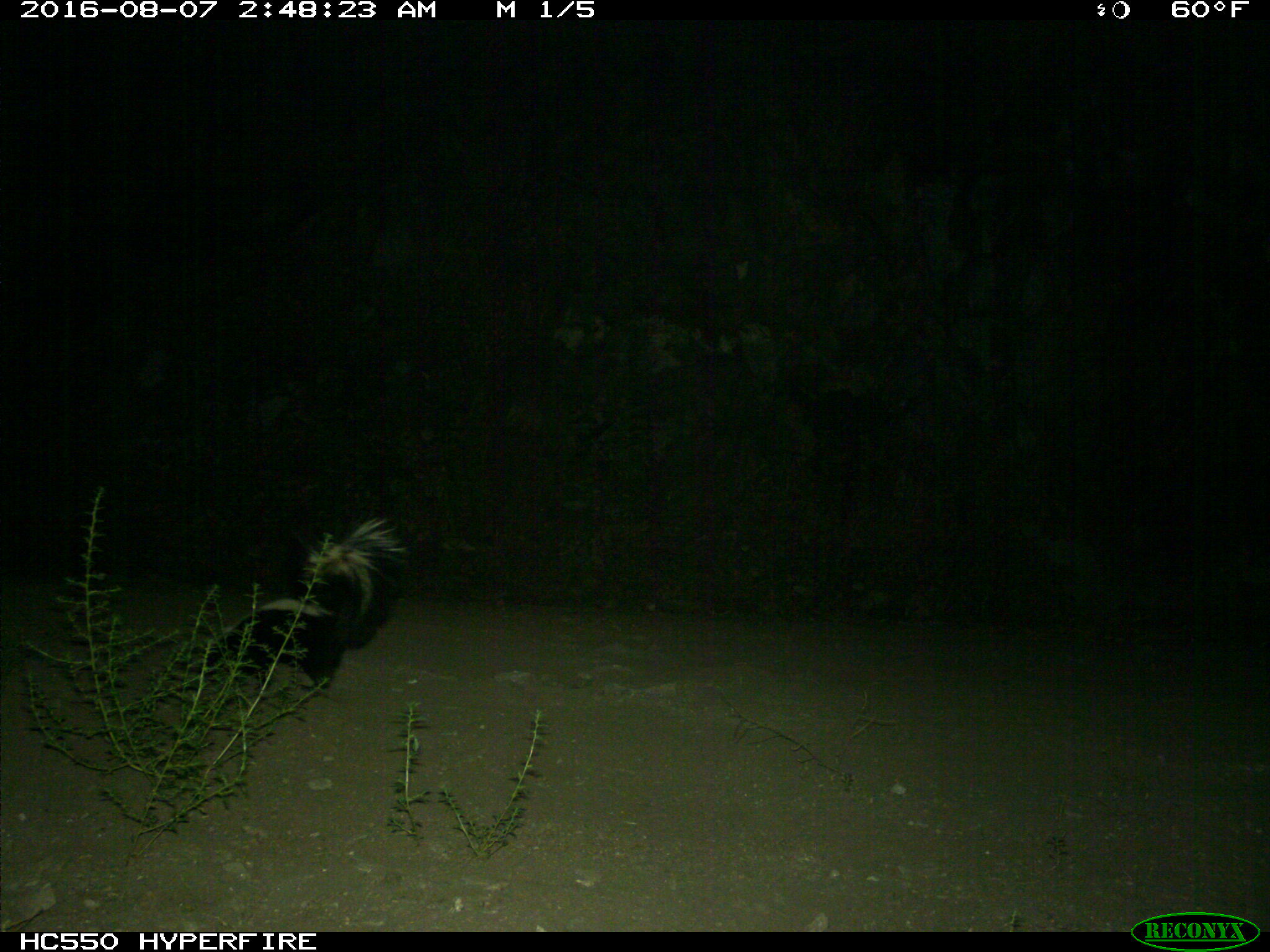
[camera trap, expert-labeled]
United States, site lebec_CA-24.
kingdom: Animalia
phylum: Chordata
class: Mammalia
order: Carnivora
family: Mephitidae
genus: Mephitis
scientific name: Mephitis mephitis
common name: striped skunk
Mephitis mephitis (striped skunk).